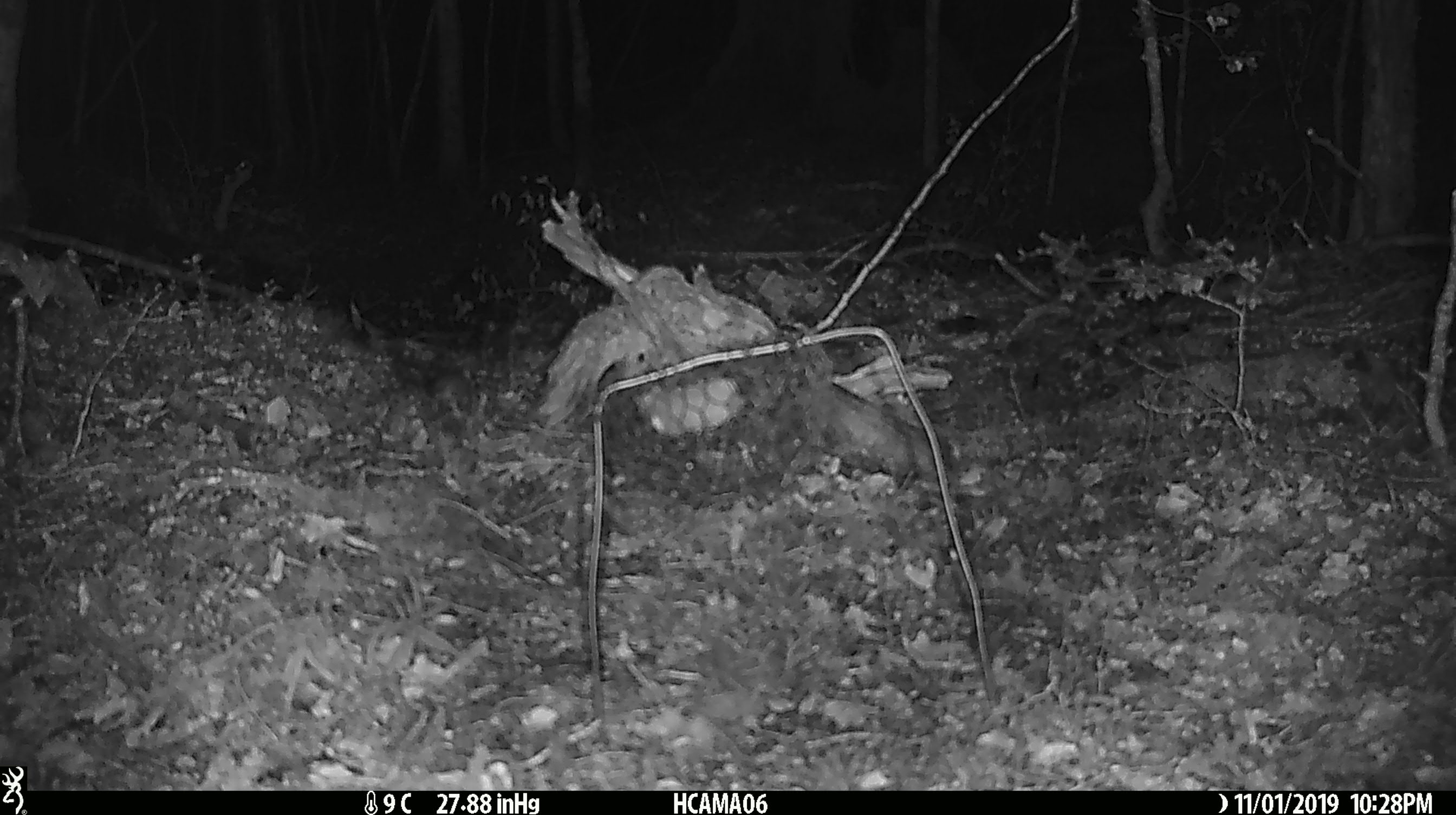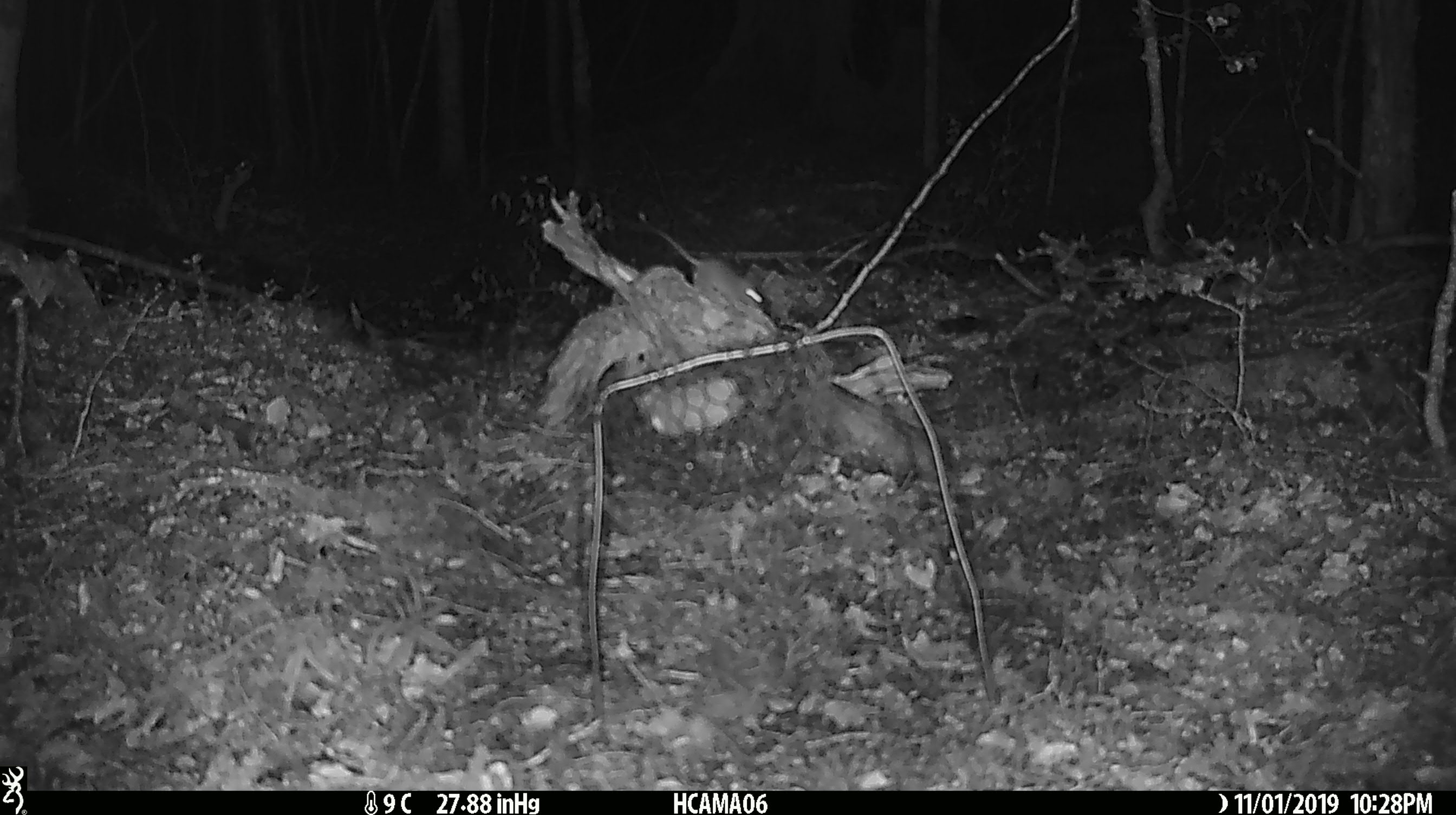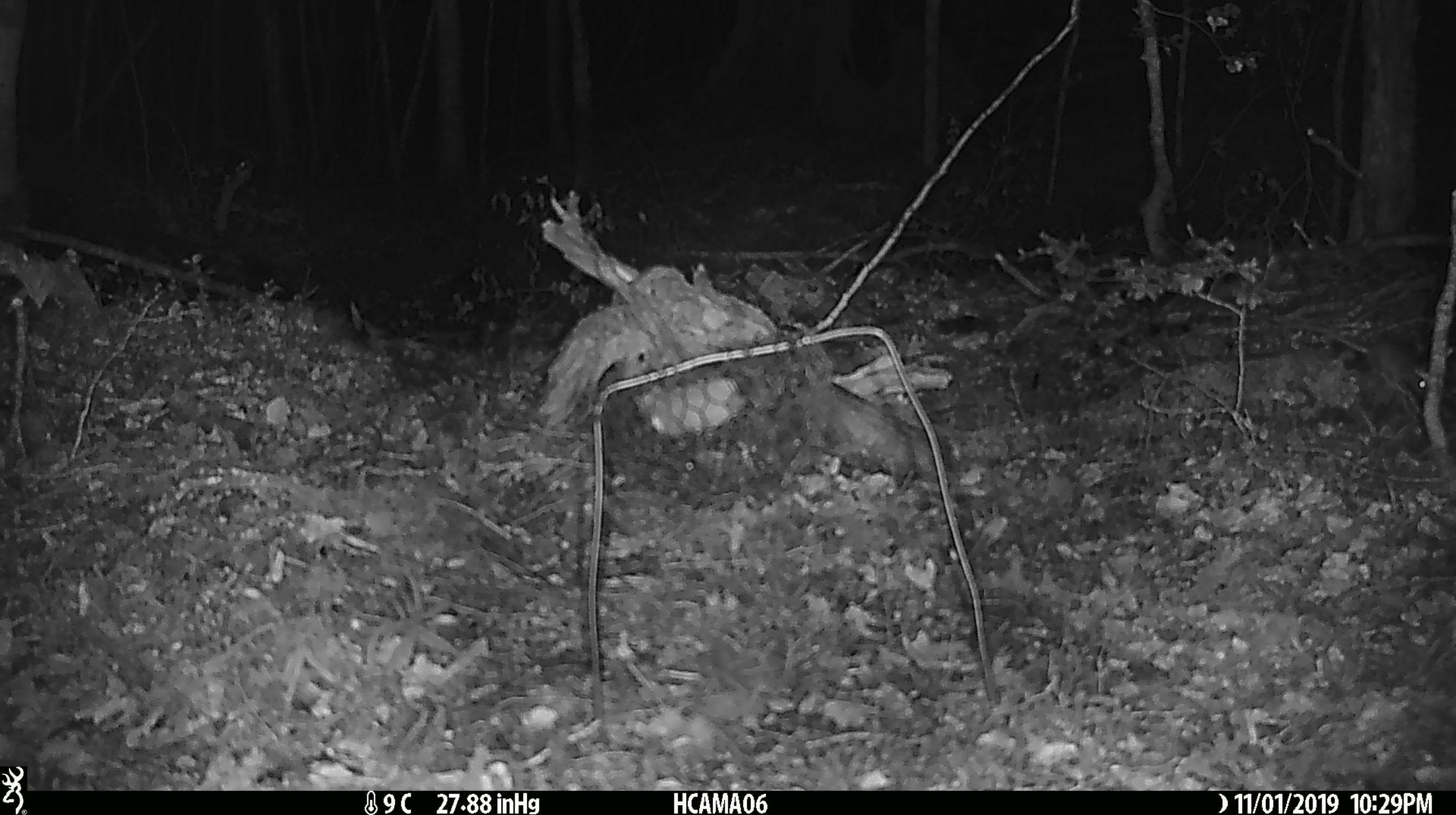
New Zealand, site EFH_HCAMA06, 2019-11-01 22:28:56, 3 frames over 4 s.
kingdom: Animalia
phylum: Chordata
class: Mammalia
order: Rodentia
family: Muridae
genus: Mus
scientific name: Mus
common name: mouse